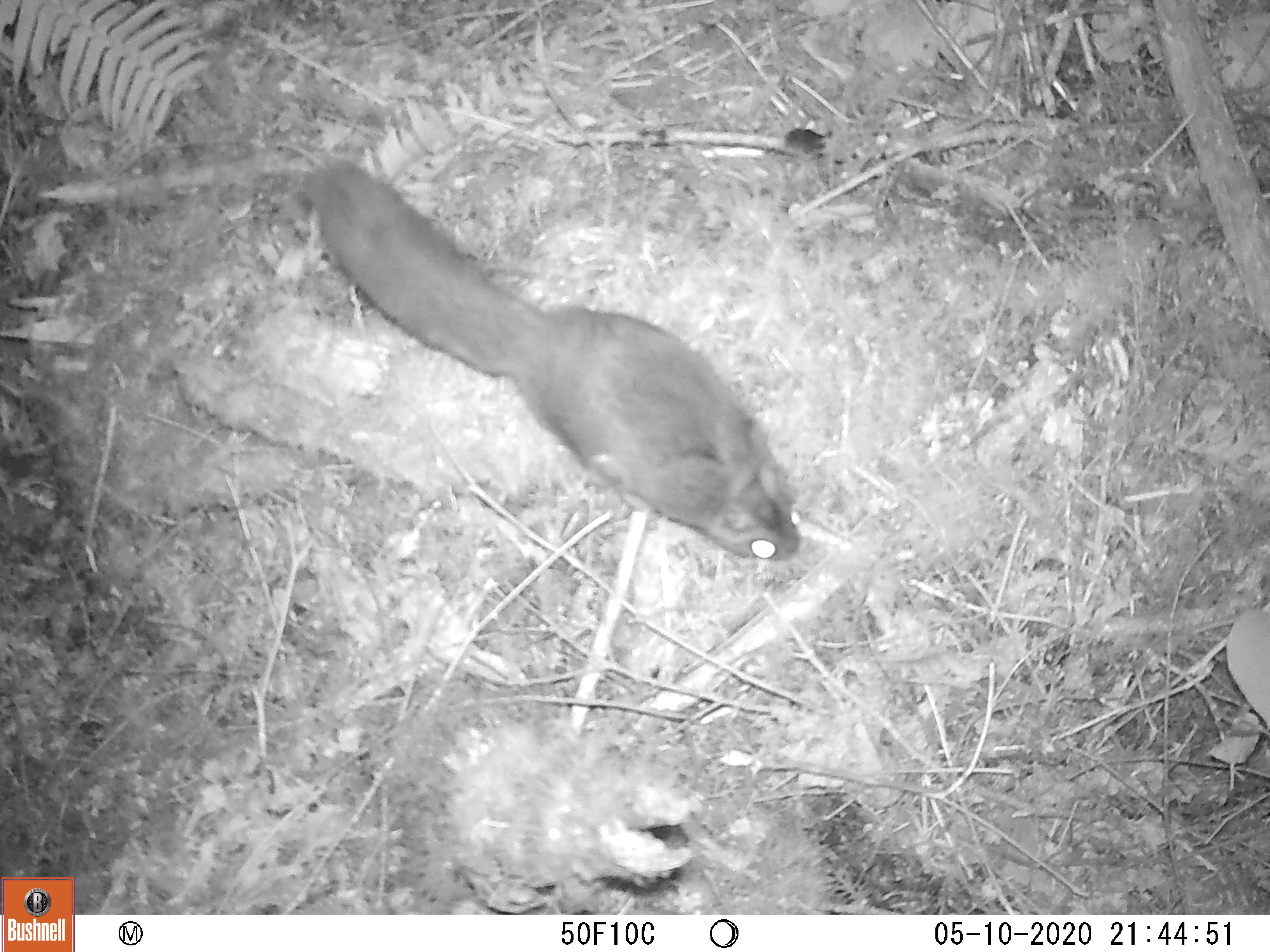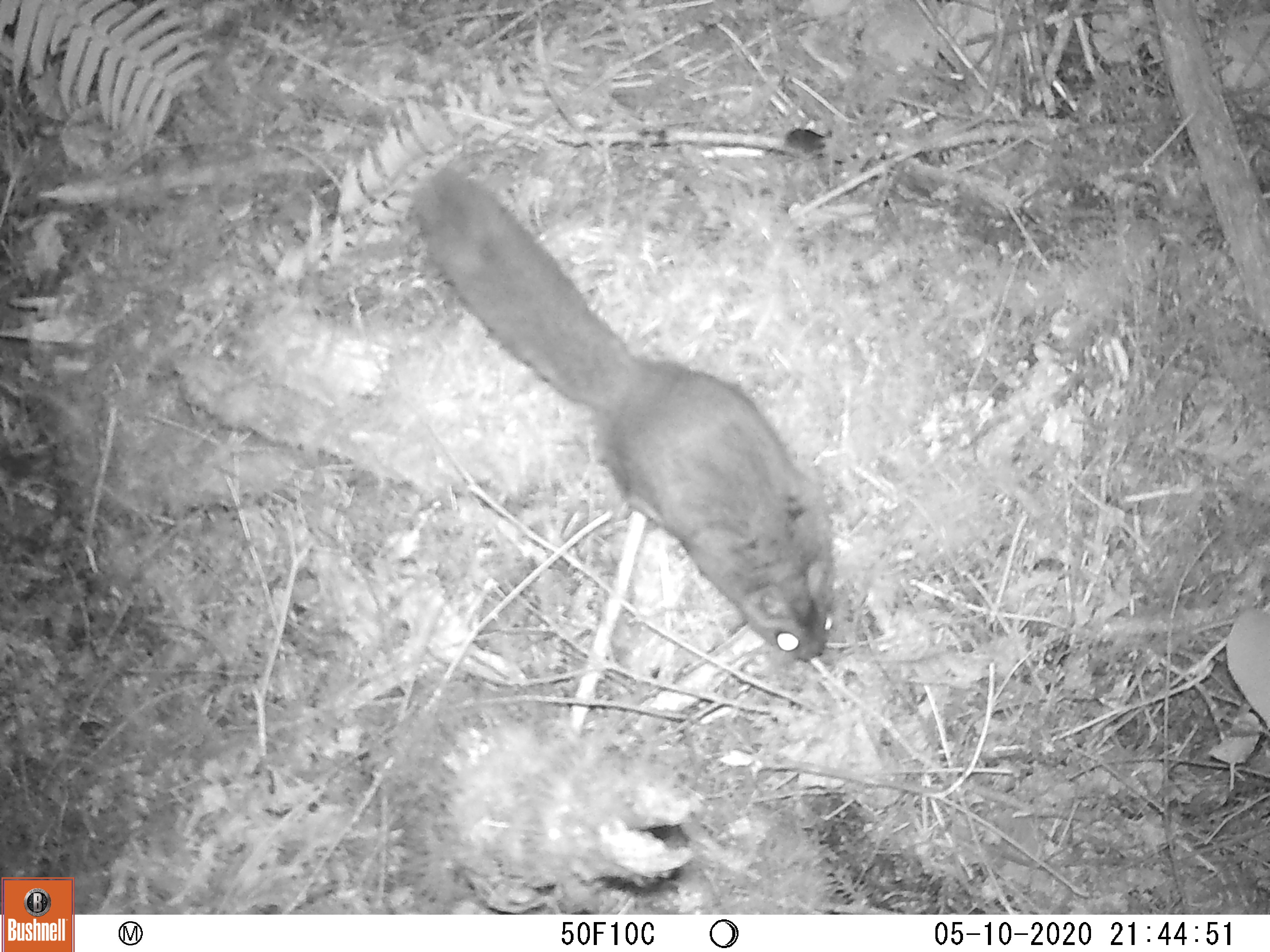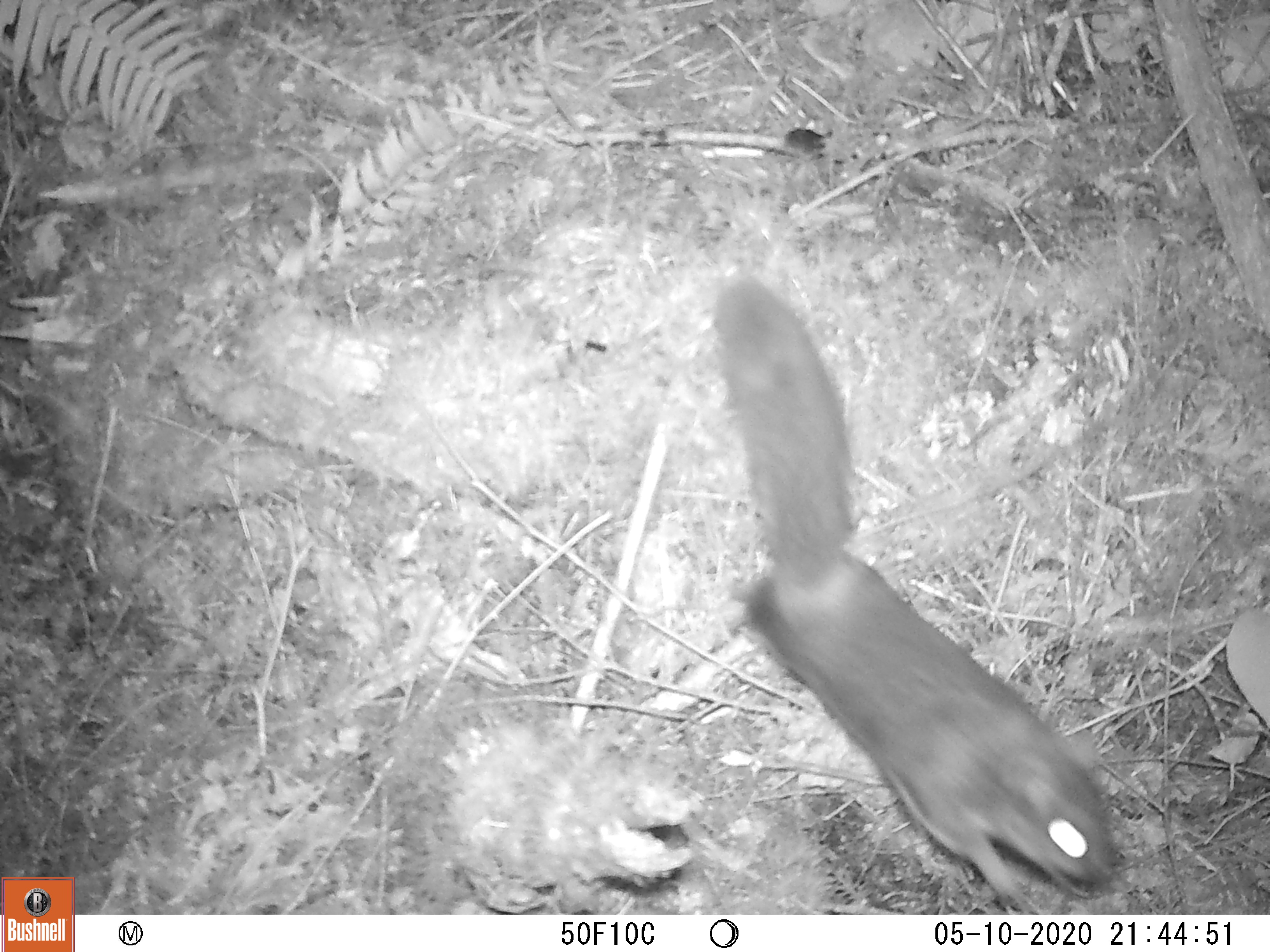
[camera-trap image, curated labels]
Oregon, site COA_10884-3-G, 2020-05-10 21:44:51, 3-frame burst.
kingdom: Animalia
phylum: Chordata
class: Mammalia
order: Rodentia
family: Sciuridae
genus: Glaucomys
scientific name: Glaucomys oregonensis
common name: humboldt's flying squirrel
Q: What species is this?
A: Humboldt's flying squirrel (Glaucomys oregonensis).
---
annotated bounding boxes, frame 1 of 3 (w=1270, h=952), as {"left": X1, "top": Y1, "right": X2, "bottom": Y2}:
humboldt's flying squirrel: {"left": 296, "top": 144, "right": 816, "bottom": 577}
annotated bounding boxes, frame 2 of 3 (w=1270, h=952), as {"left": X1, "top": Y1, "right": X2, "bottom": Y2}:
humboldt's flying squirrel: {"left": 394, "top": 142, "right": 847, "bottom": 670}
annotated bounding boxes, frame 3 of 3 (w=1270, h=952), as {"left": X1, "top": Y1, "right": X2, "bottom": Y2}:
humboldt's flying squirrel: {"left": 702, "top": 256, "right": 1138, "bottom": 911}